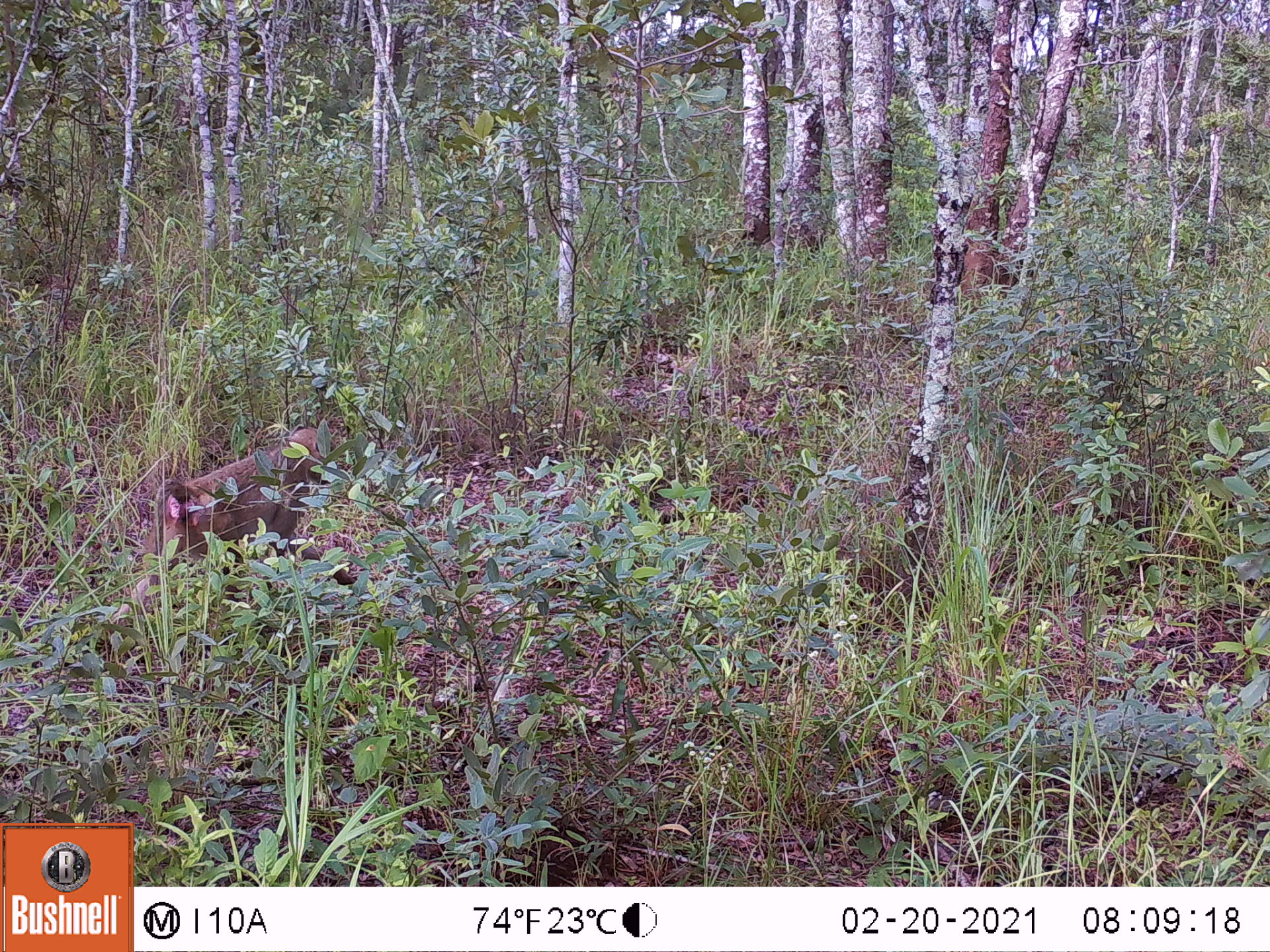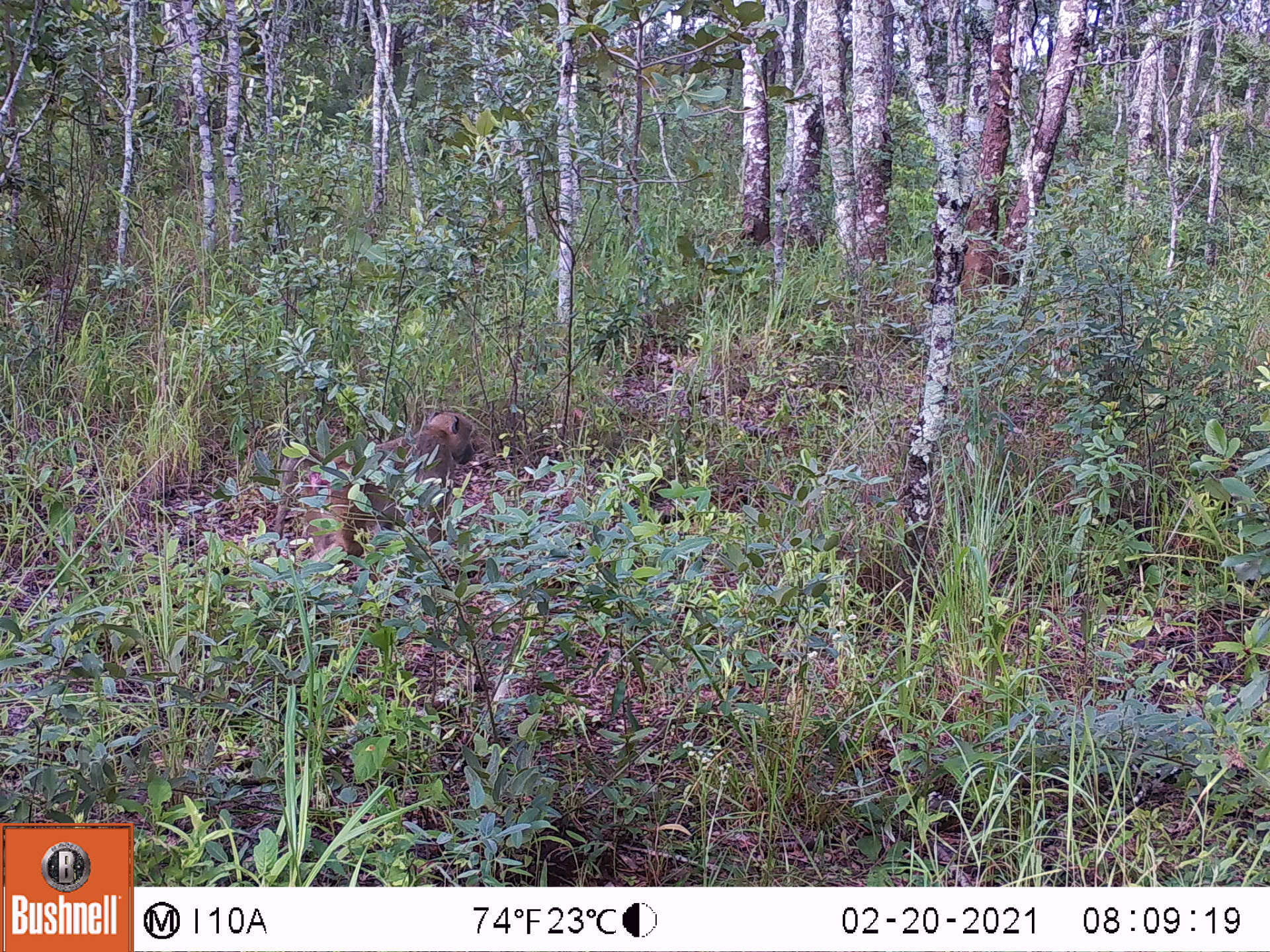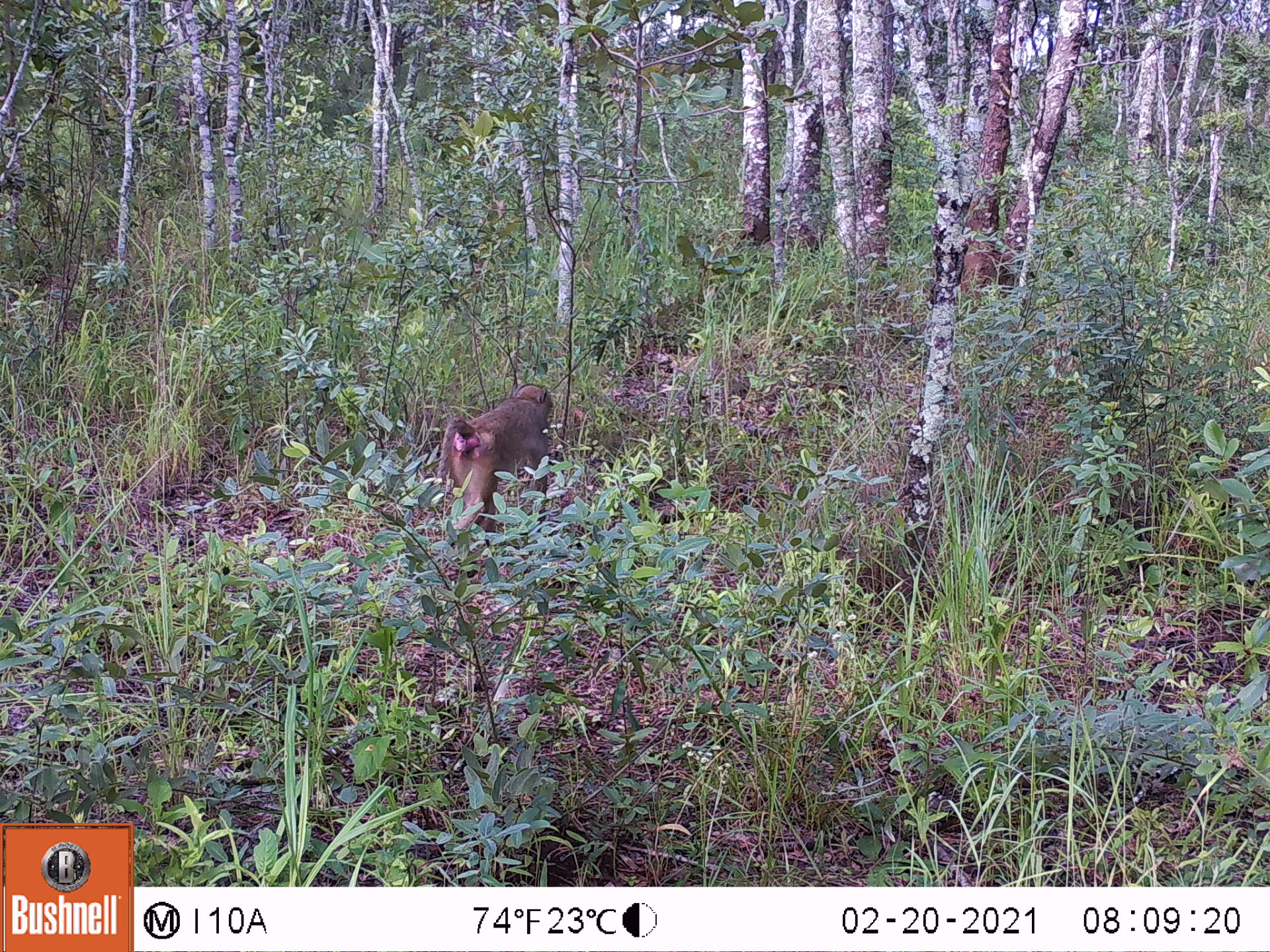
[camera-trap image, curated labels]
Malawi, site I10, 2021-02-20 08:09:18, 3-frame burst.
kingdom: Animalia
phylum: Chordata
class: Mammalia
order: Primates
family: Cercopithecidae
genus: Papio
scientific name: Papio cynocephalus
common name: yellow baboon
Yellow baboon (Papio cynocephalus), count 1.